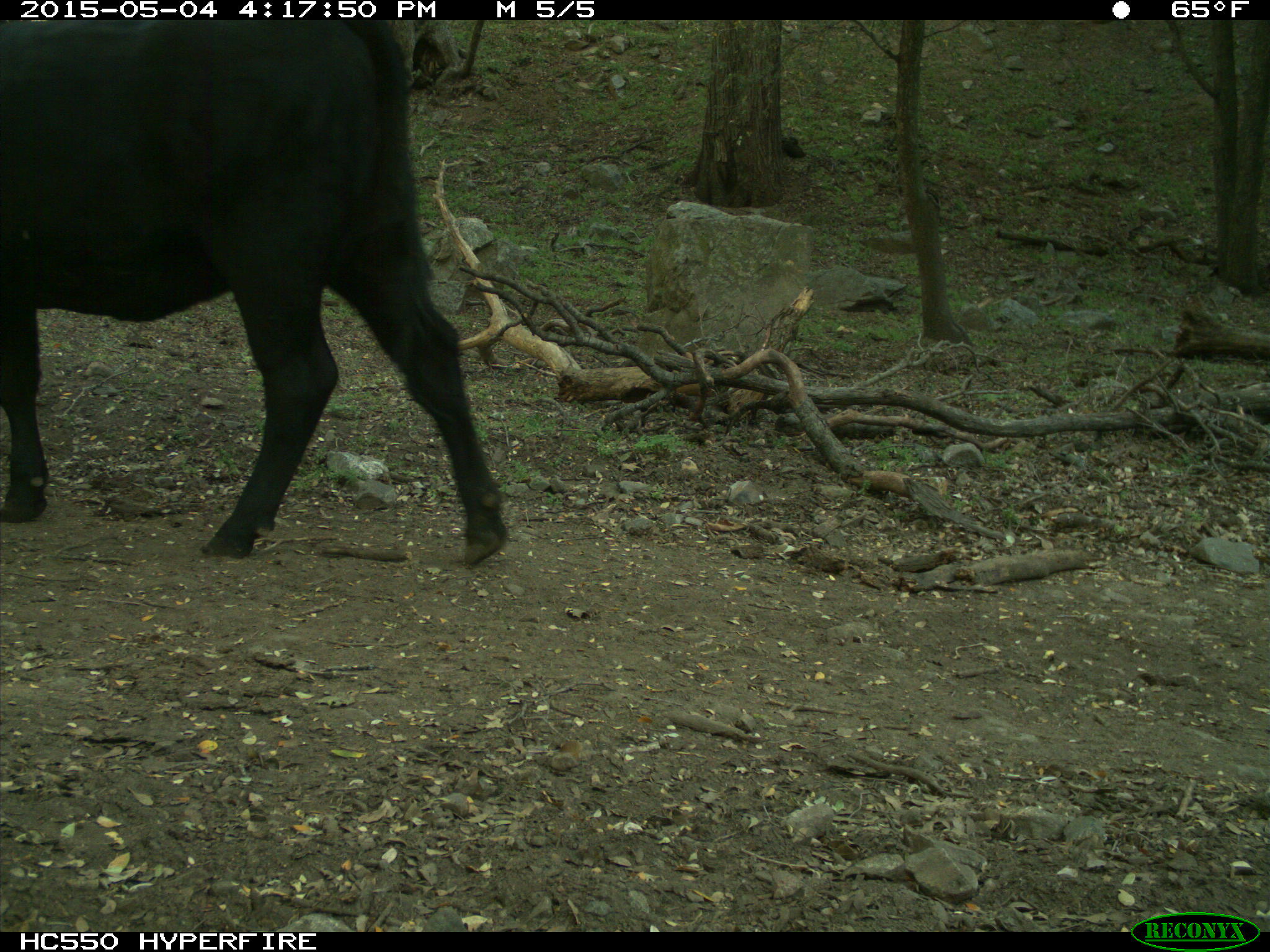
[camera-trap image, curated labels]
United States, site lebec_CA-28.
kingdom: Animalia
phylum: Chordata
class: Mammalia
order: Artiodactyla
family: Bovidae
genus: Bos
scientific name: Bos taurus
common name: domestic cow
Bos taurus (domestic cow).